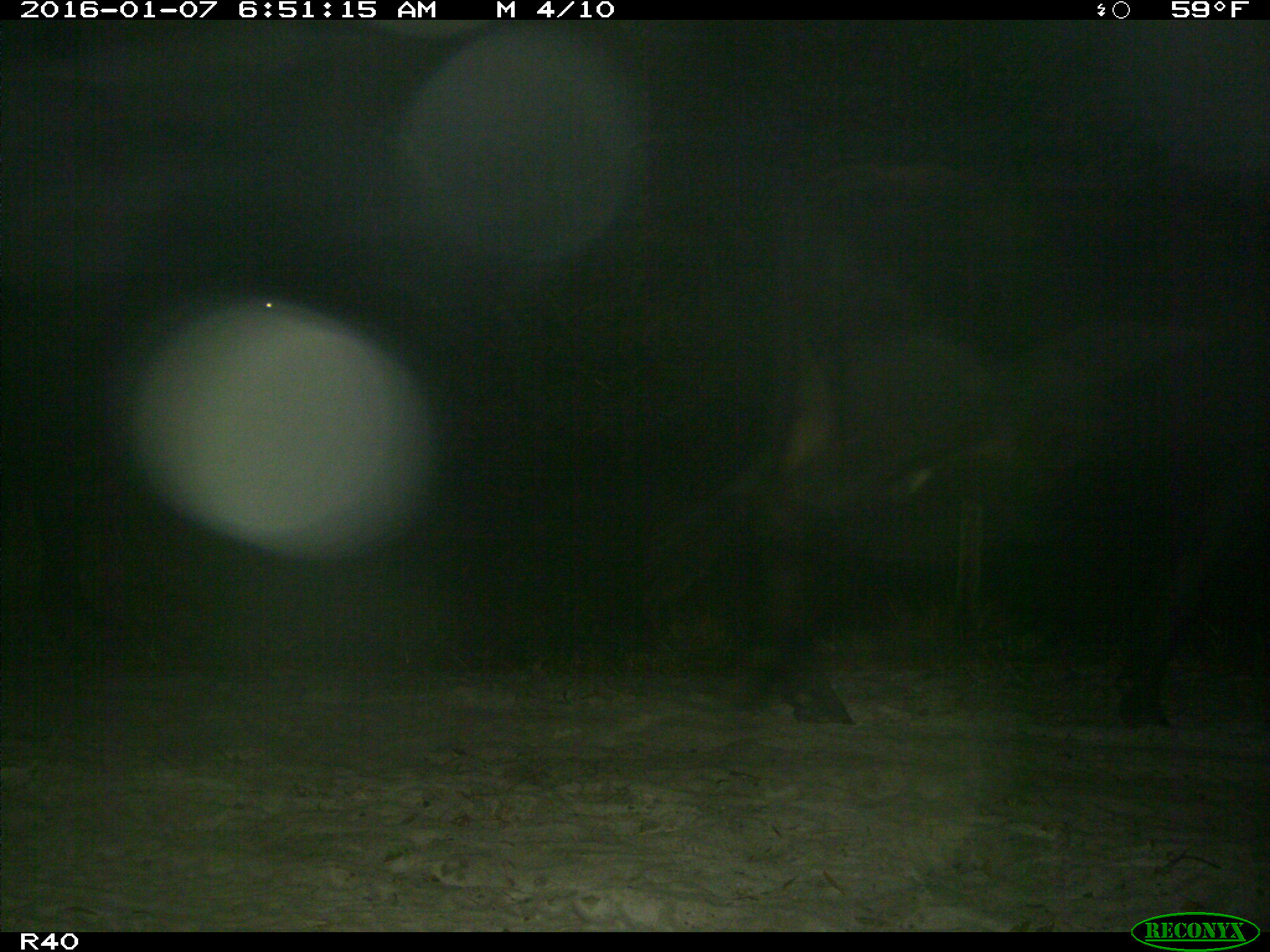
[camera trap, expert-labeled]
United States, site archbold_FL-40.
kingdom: Animalia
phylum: Chordata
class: Mammalia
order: Artiodactyla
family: Bovidae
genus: Bos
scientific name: Bos taurus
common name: domestic cow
Bos taurus (domestic cow).